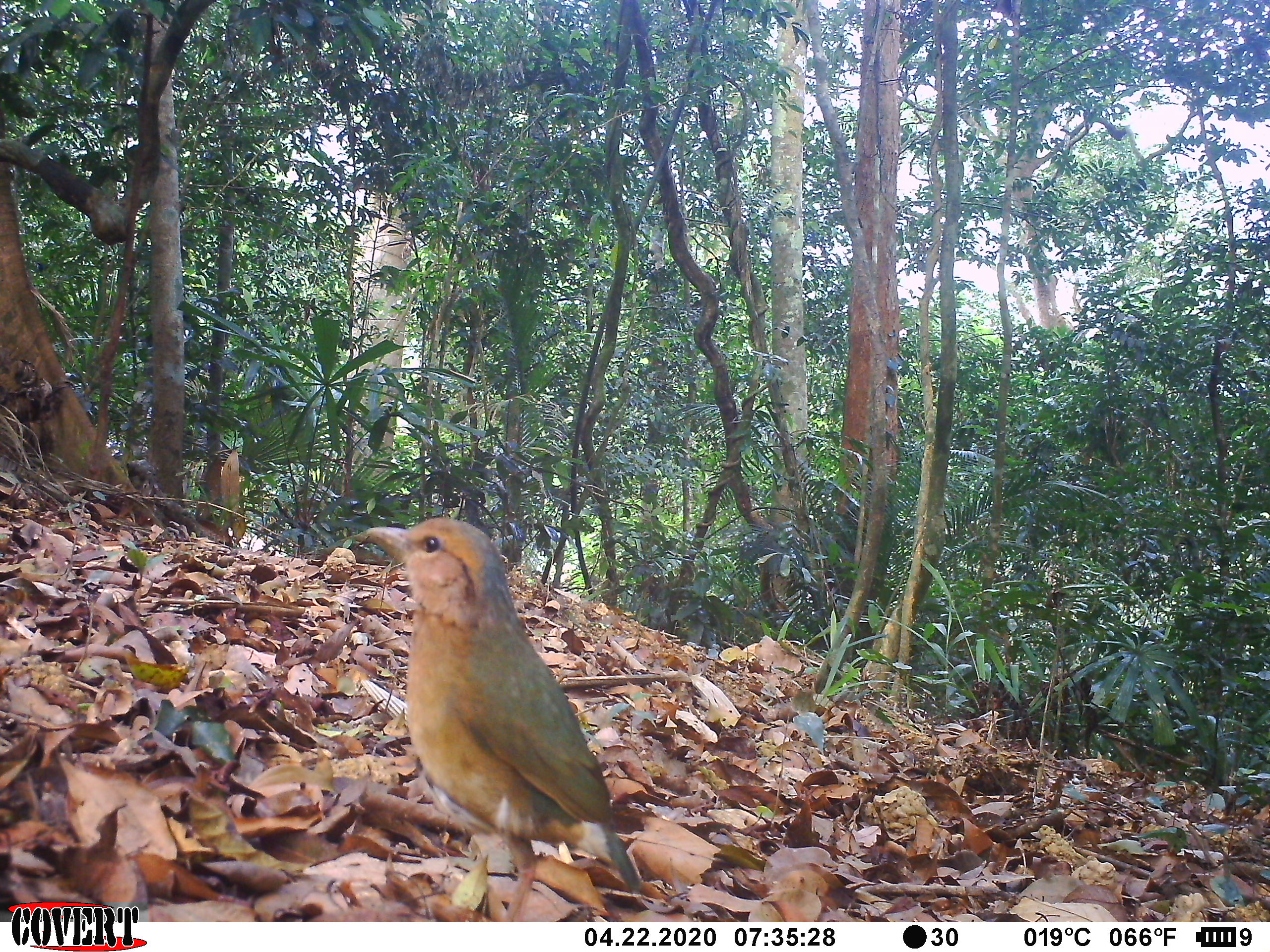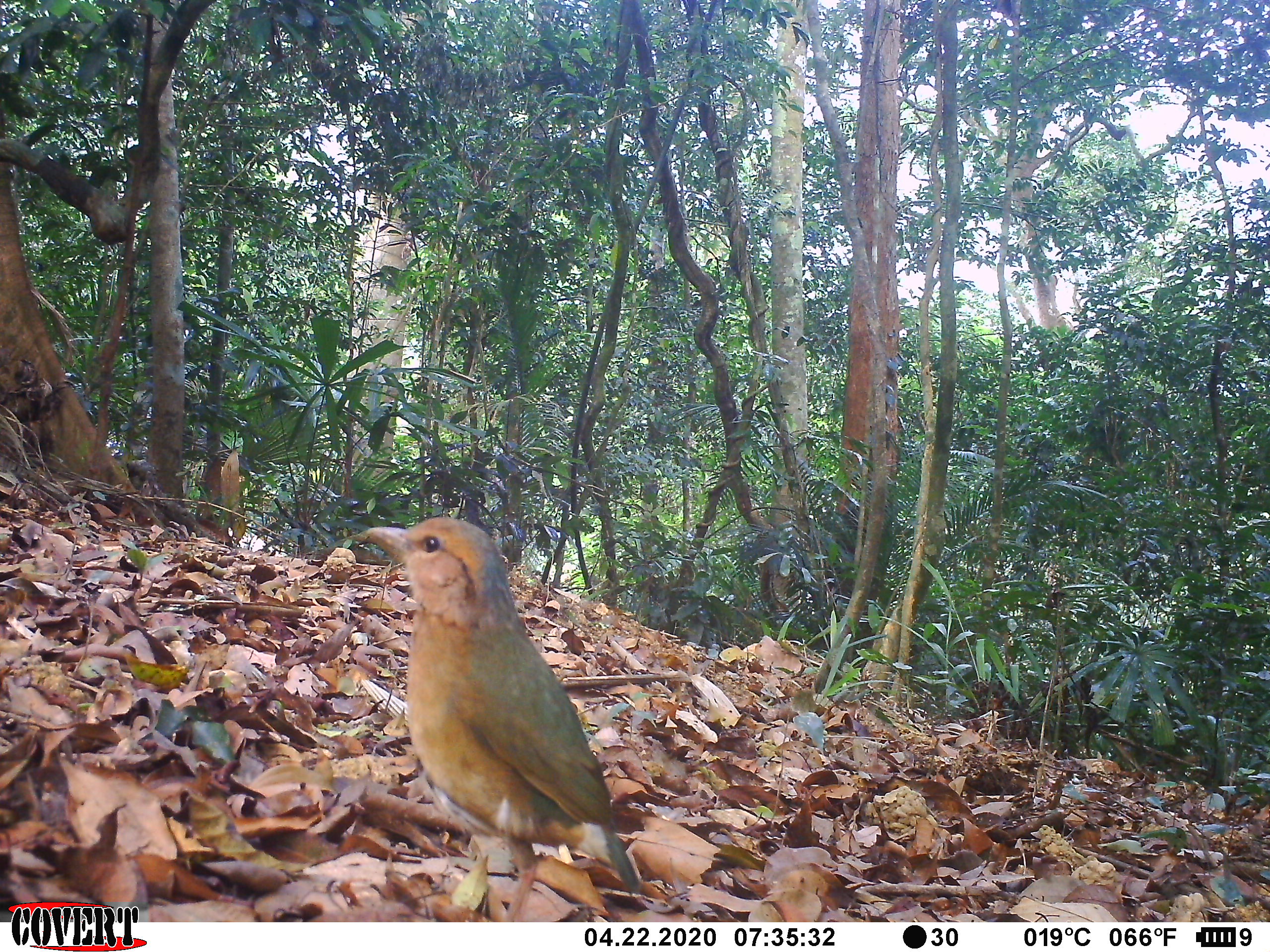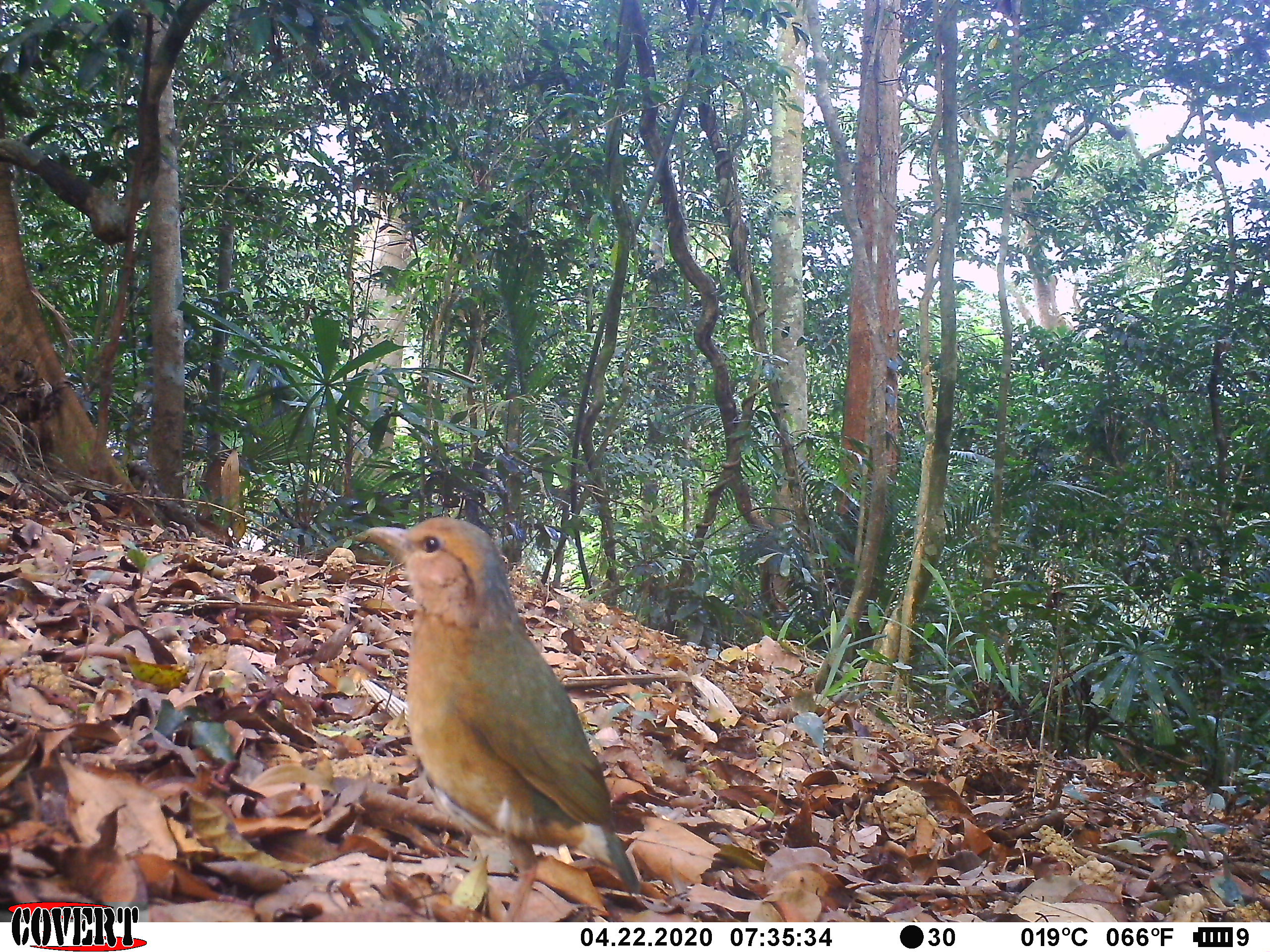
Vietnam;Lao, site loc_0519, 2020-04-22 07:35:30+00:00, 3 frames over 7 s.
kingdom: Animalia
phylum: Chordata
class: Aves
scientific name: Aves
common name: bird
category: unidentified bird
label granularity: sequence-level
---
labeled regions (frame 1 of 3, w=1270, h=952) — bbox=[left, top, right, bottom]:
unidentified bird: bbox=[352, 517, 642, 922]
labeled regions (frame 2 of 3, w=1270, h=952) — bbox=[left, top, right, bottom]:
unidentified bird: bbox=[352, 517, 642, 922]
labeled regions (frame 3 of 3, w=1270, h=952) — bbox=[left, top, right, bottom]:
unidentified bird: bbox=[352, 517, 642, 922]